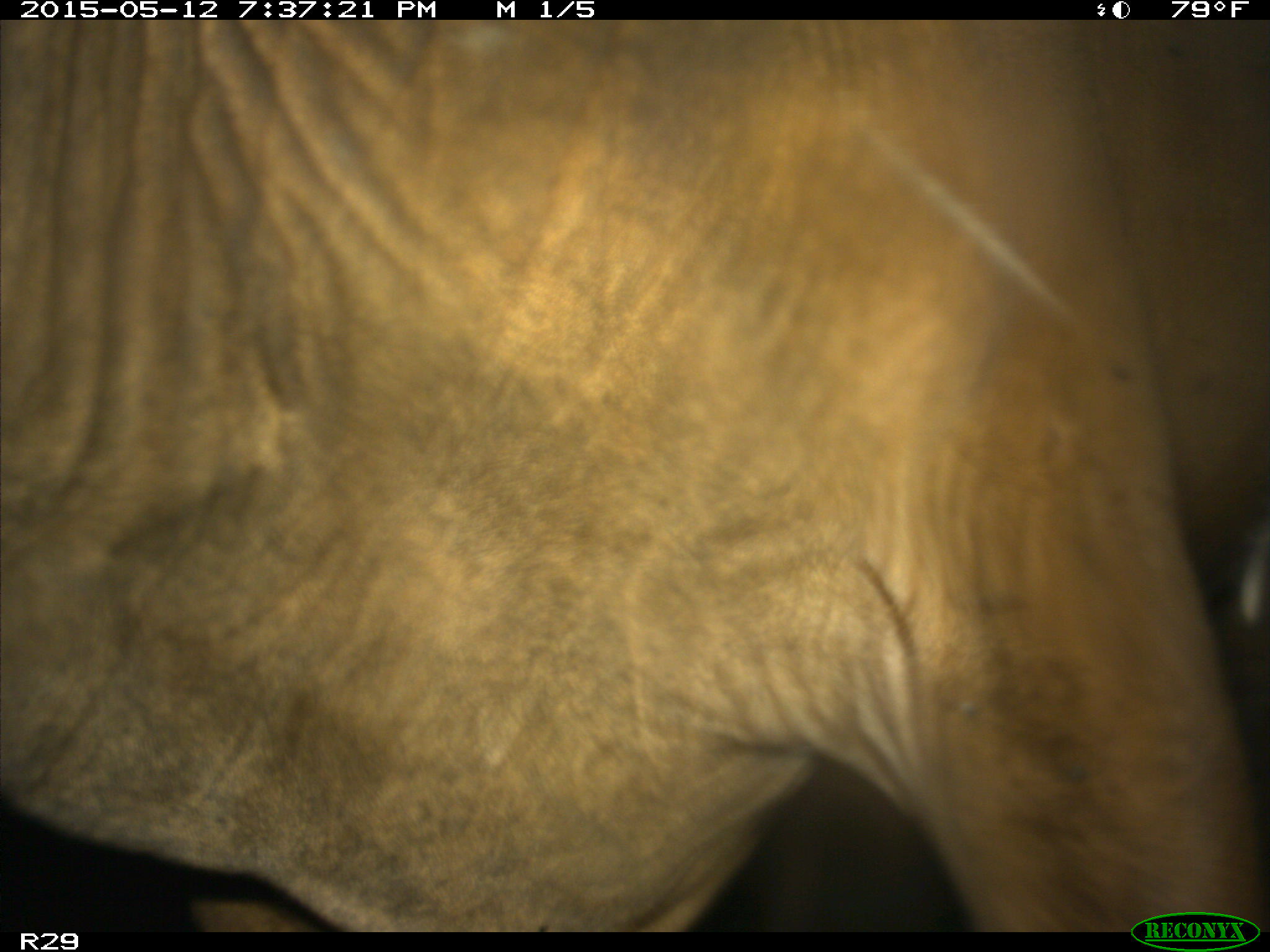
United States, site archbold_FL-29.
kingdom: Animalia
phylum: Chordata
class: Mammalia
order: Artiodactyla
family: Bovidae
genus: Bos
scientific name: Bos taurus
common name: domestic cow